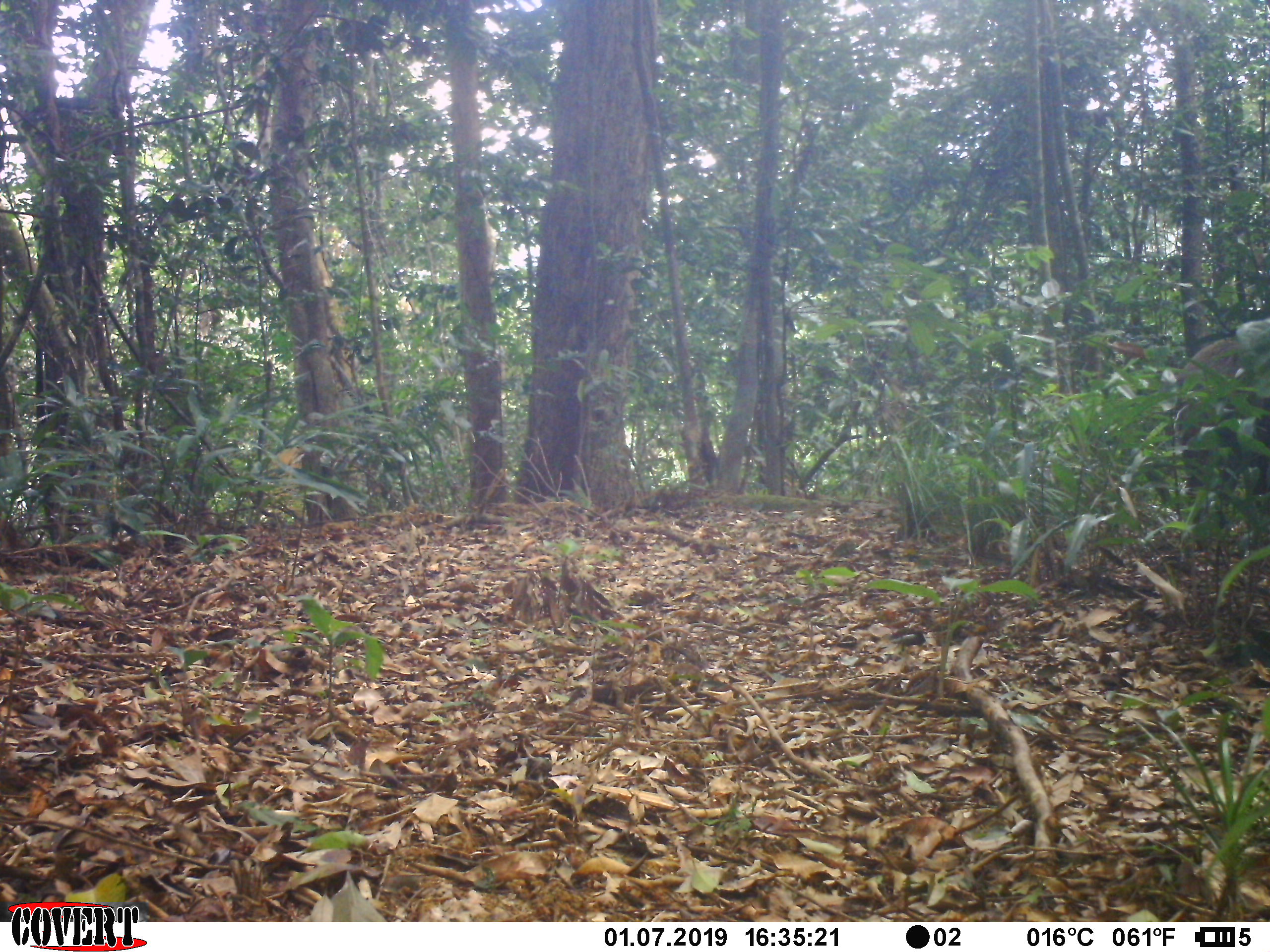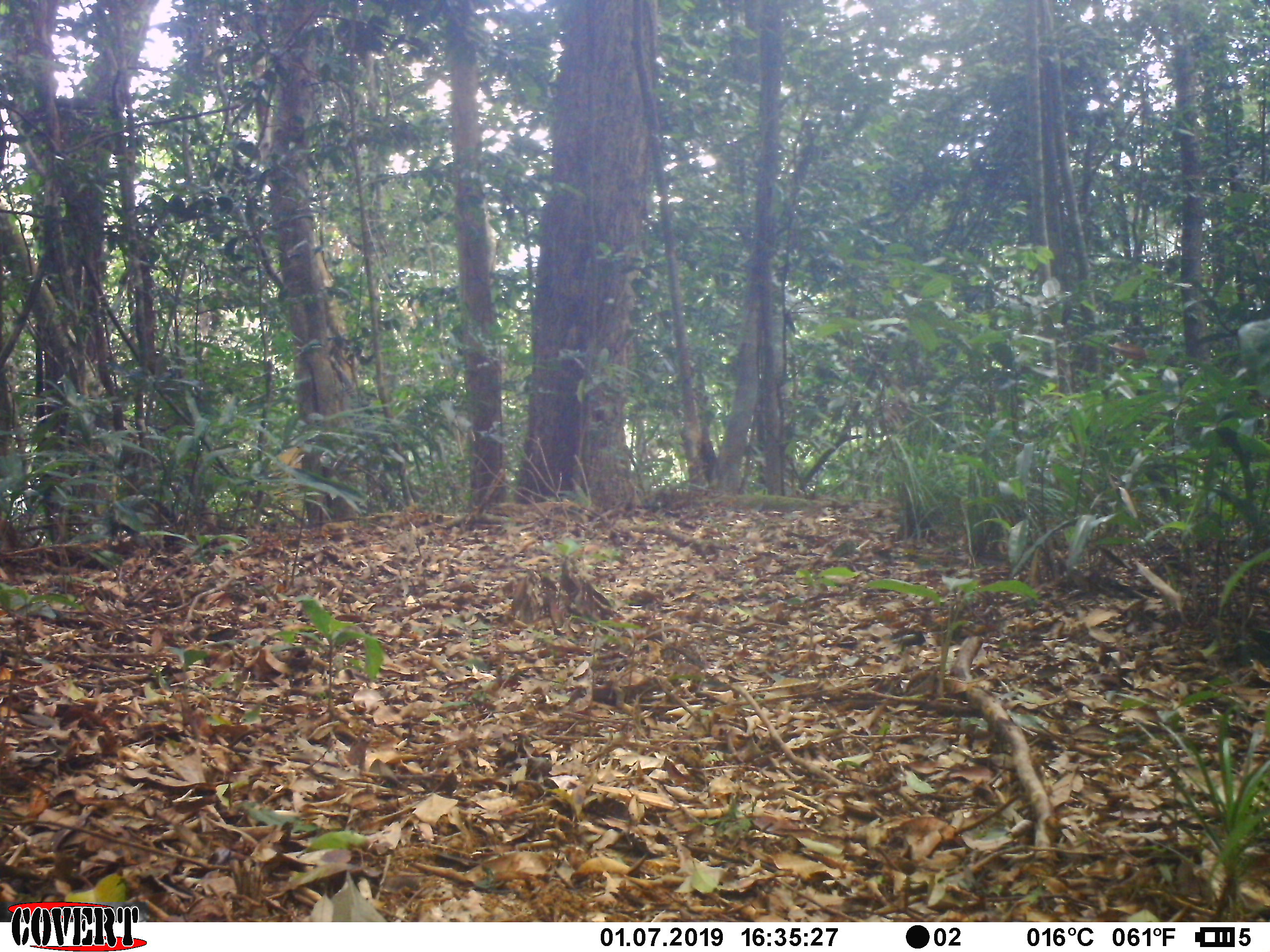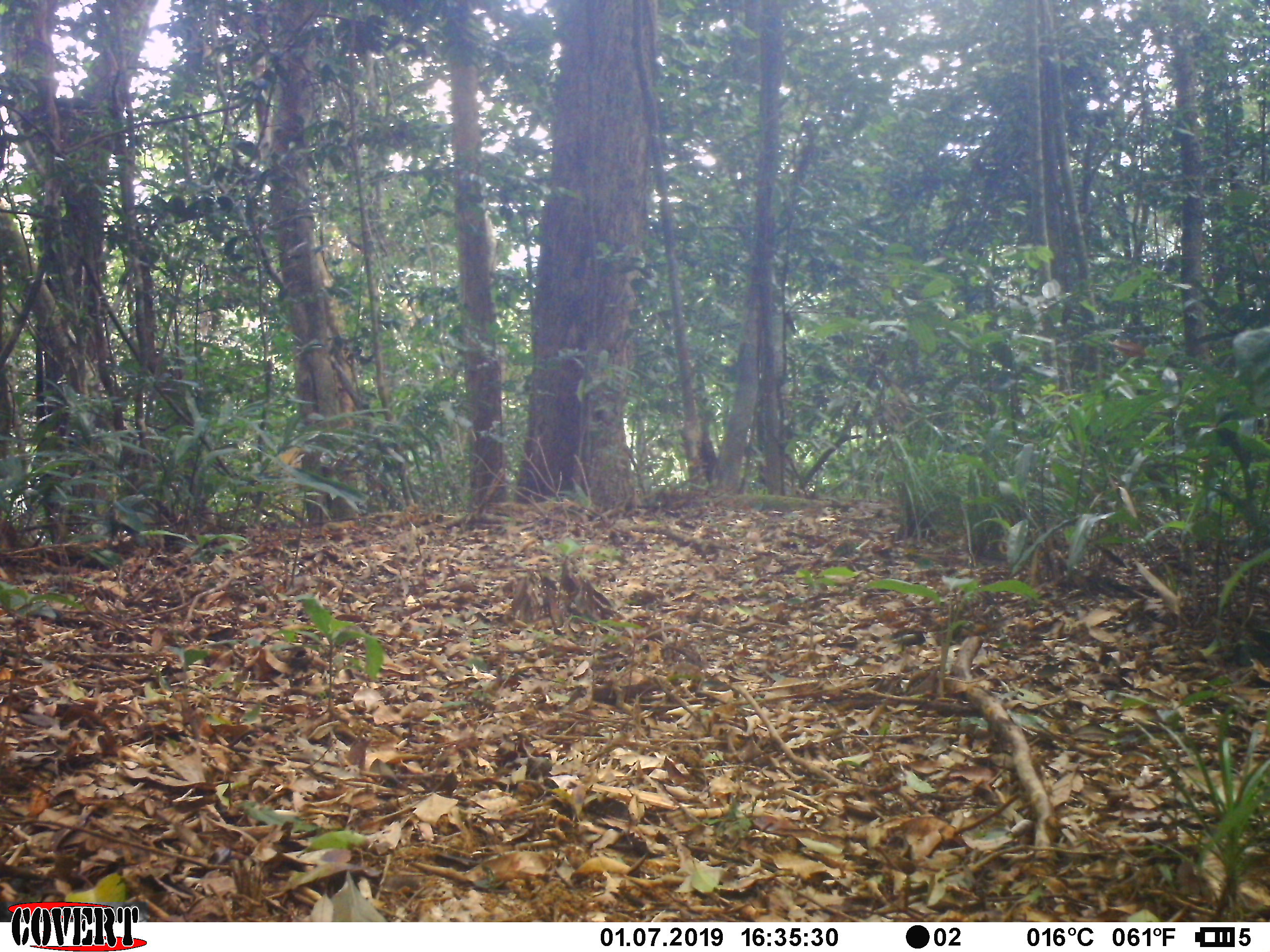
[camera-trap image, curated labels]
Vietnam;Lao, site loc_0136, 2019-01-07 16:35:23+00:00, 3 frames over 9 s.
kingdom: Animalia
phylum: Chordata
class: Mammalia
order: Artiodactyla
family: Suidae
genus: Sus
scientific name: Sus scrofa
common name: eurasian wild pig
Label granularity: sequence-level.